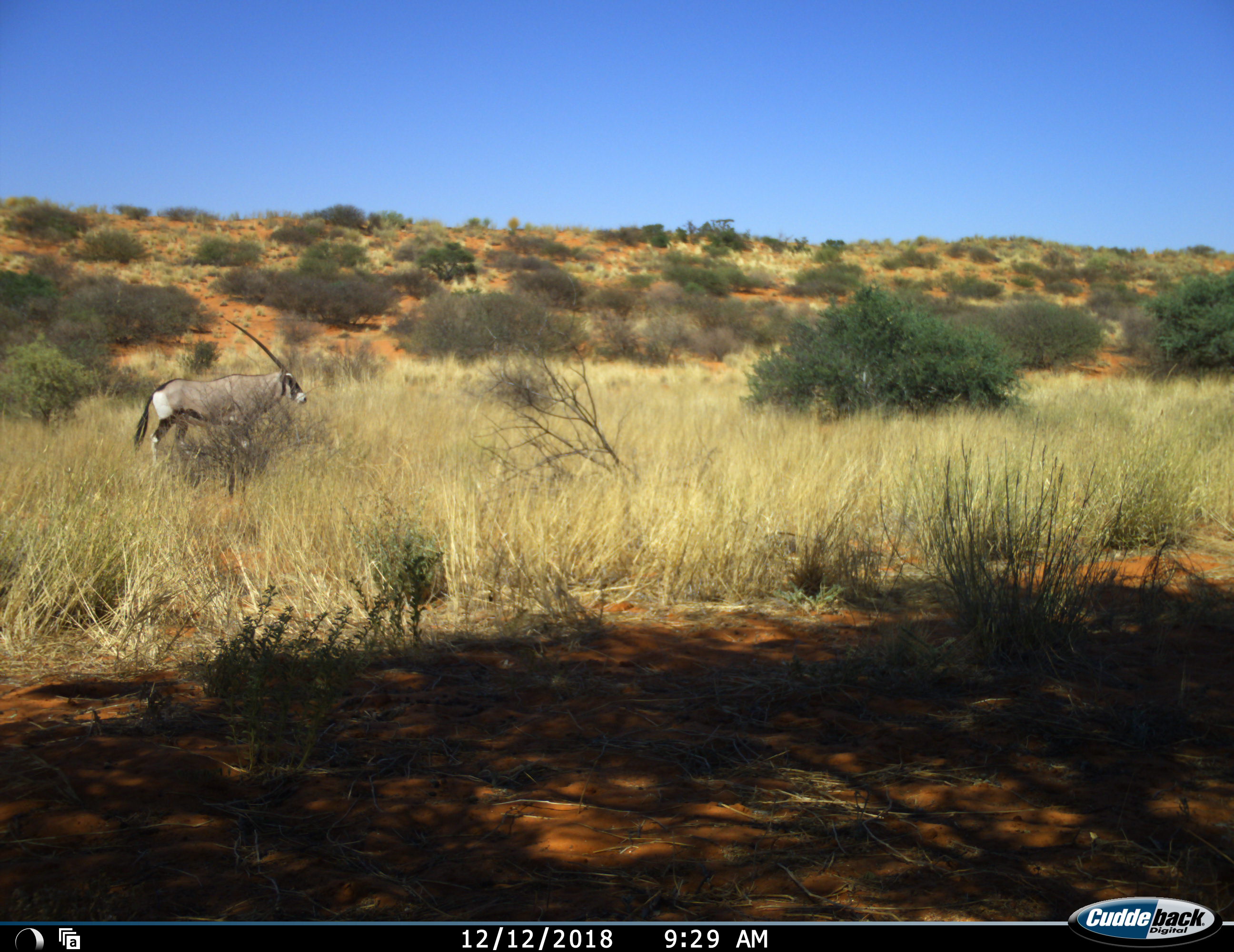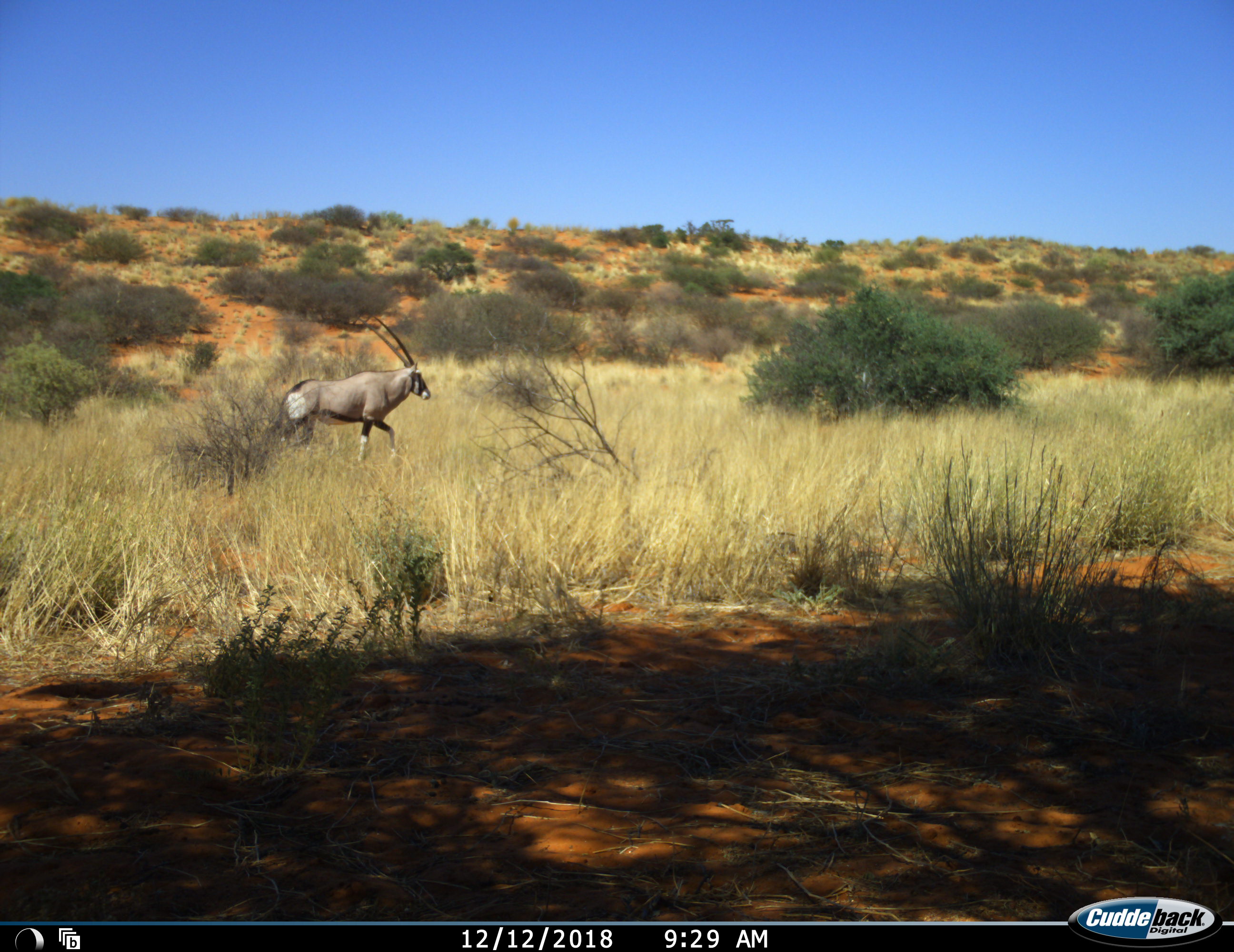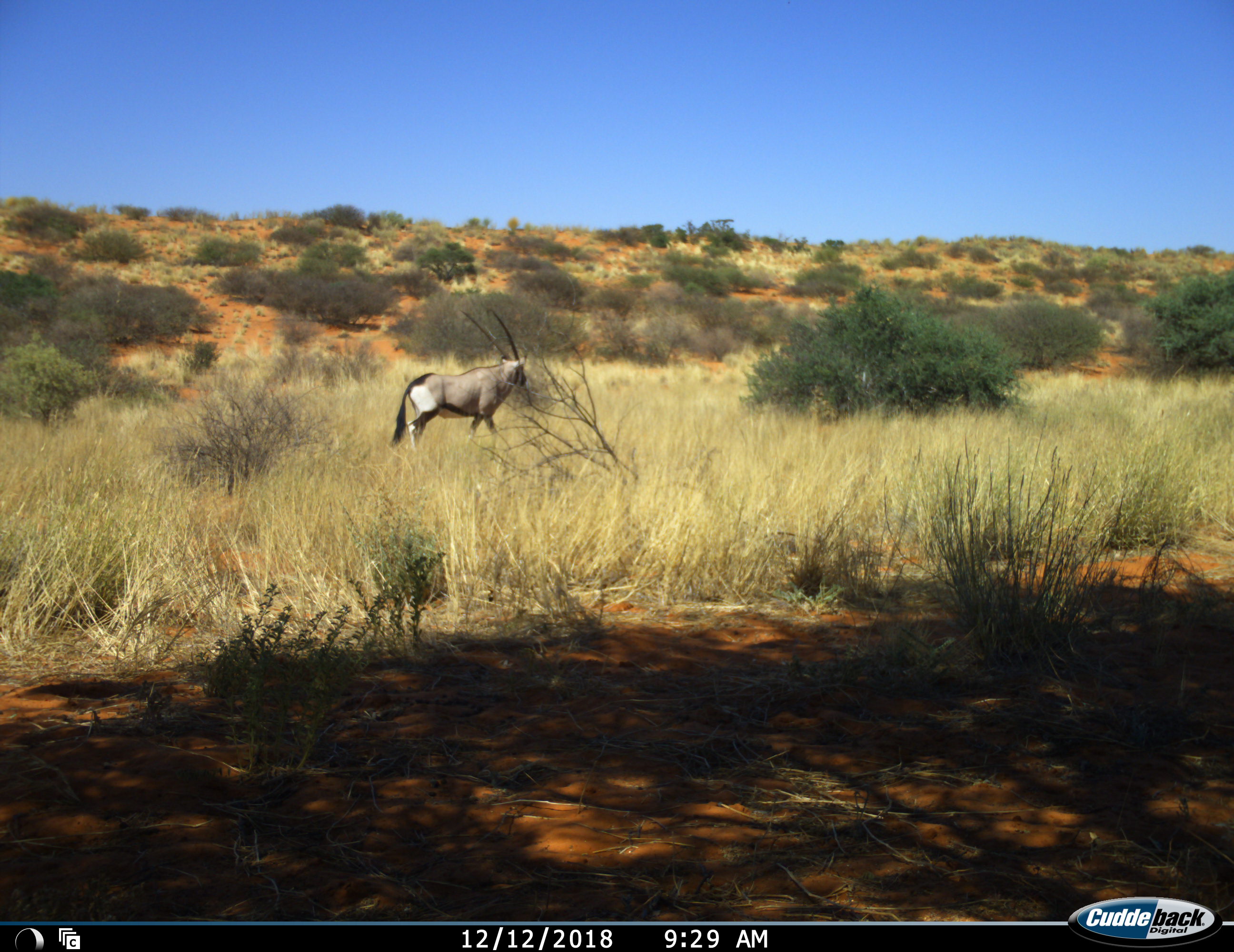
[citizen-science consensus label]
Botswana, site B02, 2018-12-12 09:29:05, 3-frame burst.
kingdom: Animalia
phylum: Chordata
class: Mammalia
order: Artiodactyla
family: Bovidae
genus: Oryx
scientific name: Oryx gazella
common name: gemsbok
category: gemsbokoryx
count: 1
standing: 0%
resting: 0%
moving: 100%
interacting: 0%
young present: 0%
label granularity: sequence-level